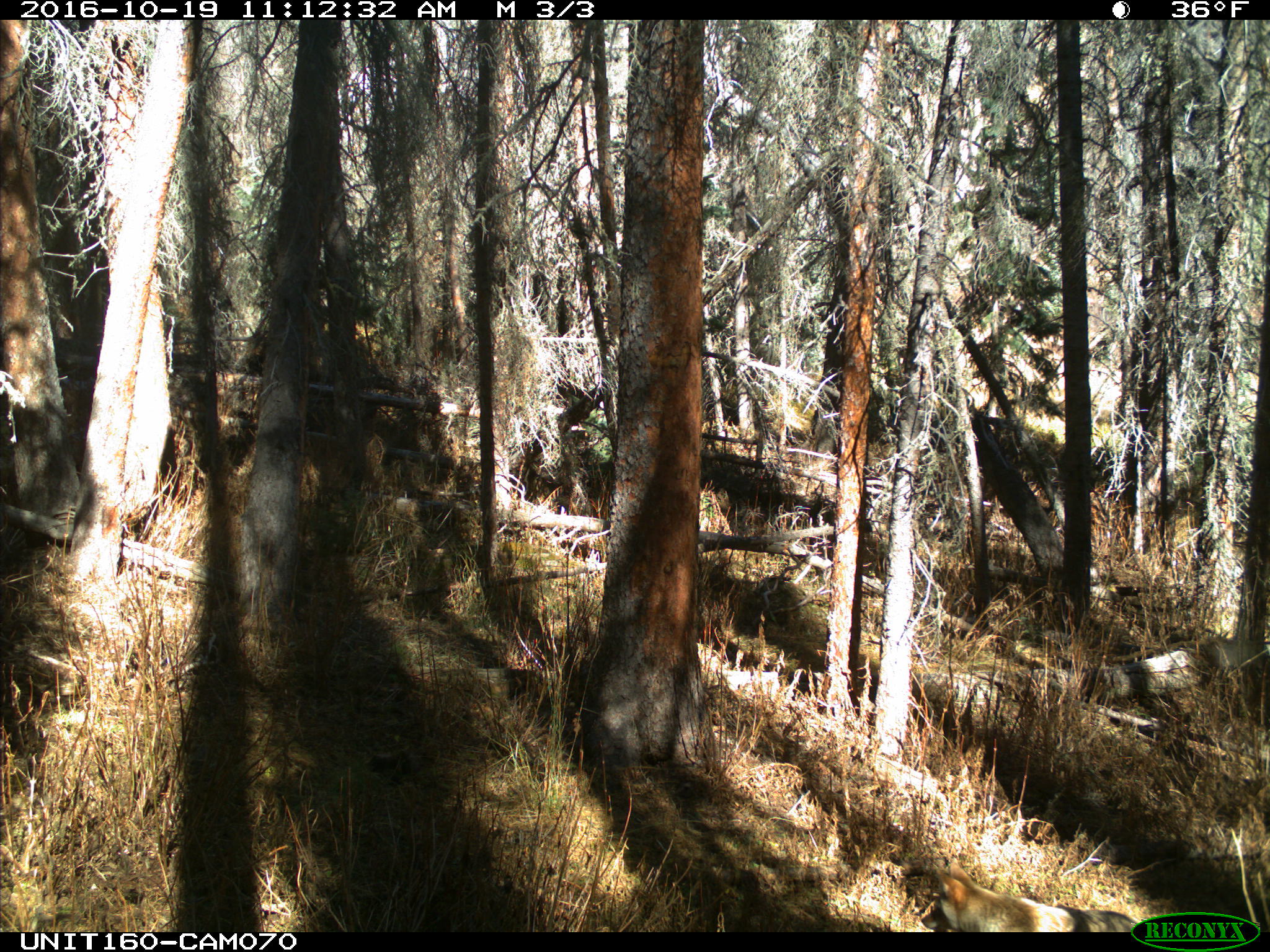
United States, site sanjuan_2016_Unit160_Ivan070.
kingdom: Animalia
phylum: Chordata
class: Mammalia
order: Carnivora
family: Canidae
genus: Canis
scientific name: Canis latrans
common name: coyote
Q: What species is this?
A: Canis latrans (coyote).